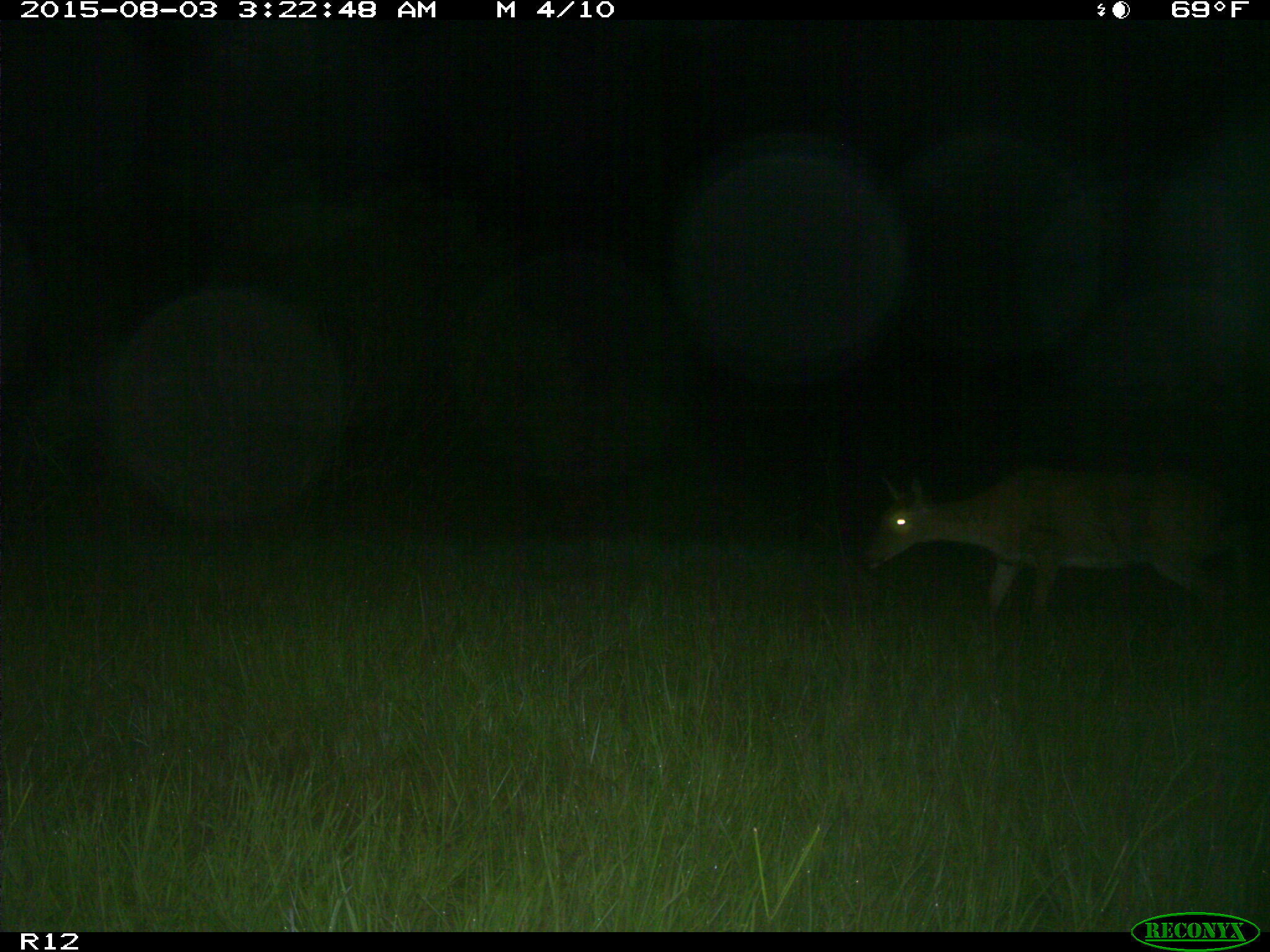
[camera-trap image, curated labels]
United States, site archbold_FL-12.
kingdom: Animalia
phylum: Chordata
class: Mammalia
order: Artiodactyla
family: Cervidae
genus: Odocoileus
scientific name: Odocoileus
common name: deer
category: unidentified deer